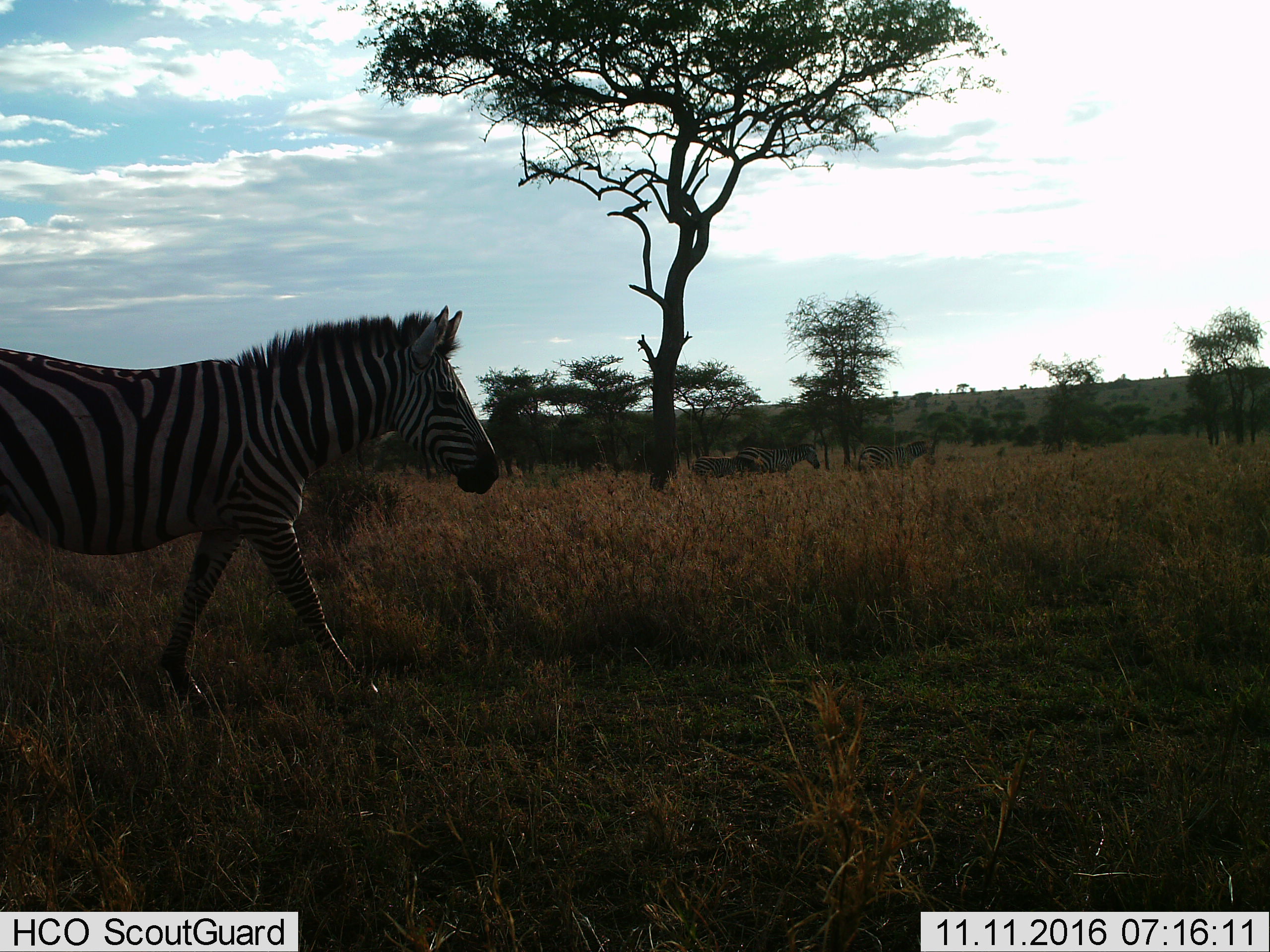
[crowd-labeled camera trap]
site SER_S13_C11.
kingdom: Animalia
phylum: Chordata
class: Mammalia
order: Perissodactyla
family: Equidae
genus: Equus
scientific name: Equus quagga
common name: plains zebra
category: zebraplains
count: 4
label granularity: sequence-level